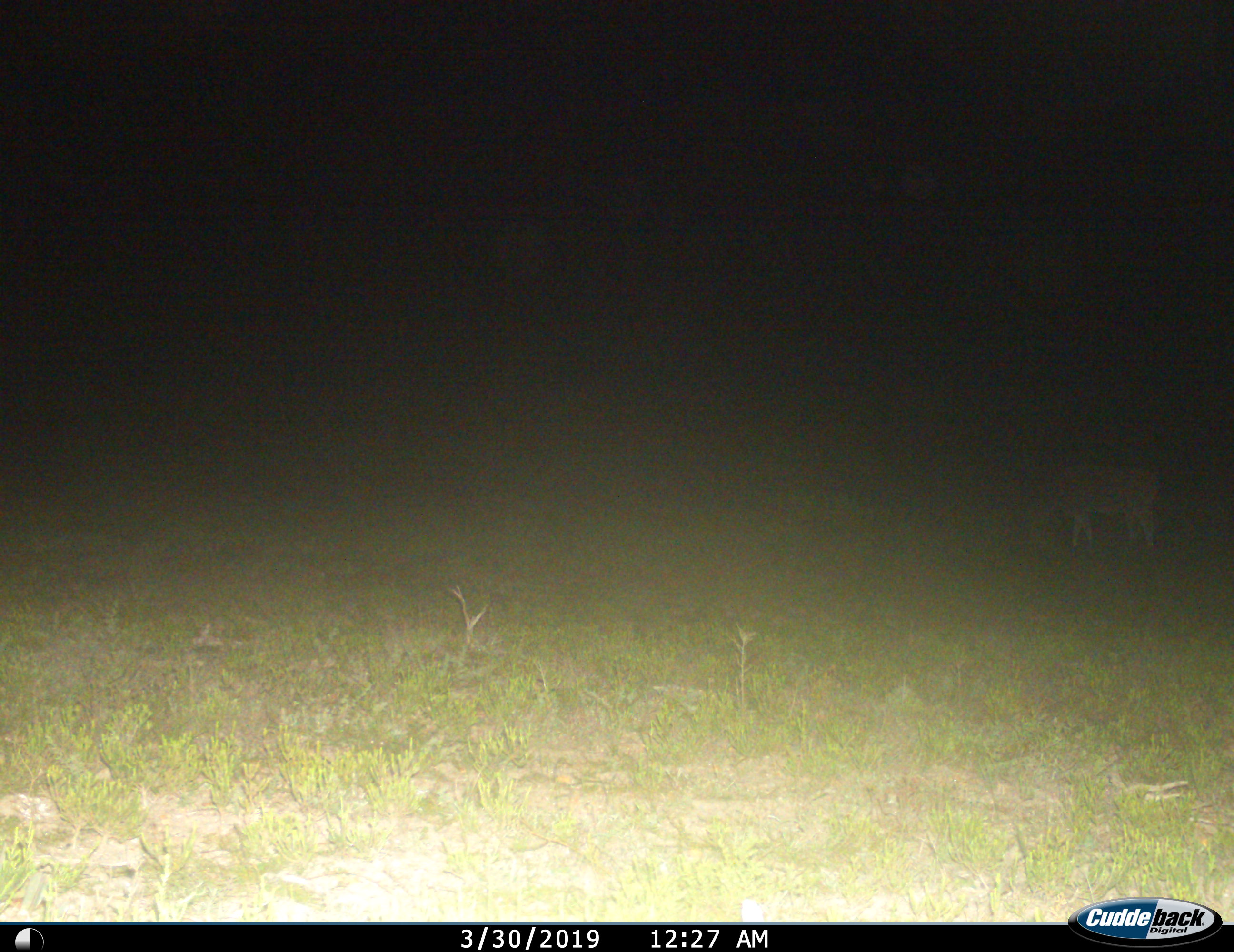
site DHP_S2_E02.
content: unidentified animal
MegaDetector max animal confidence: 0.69